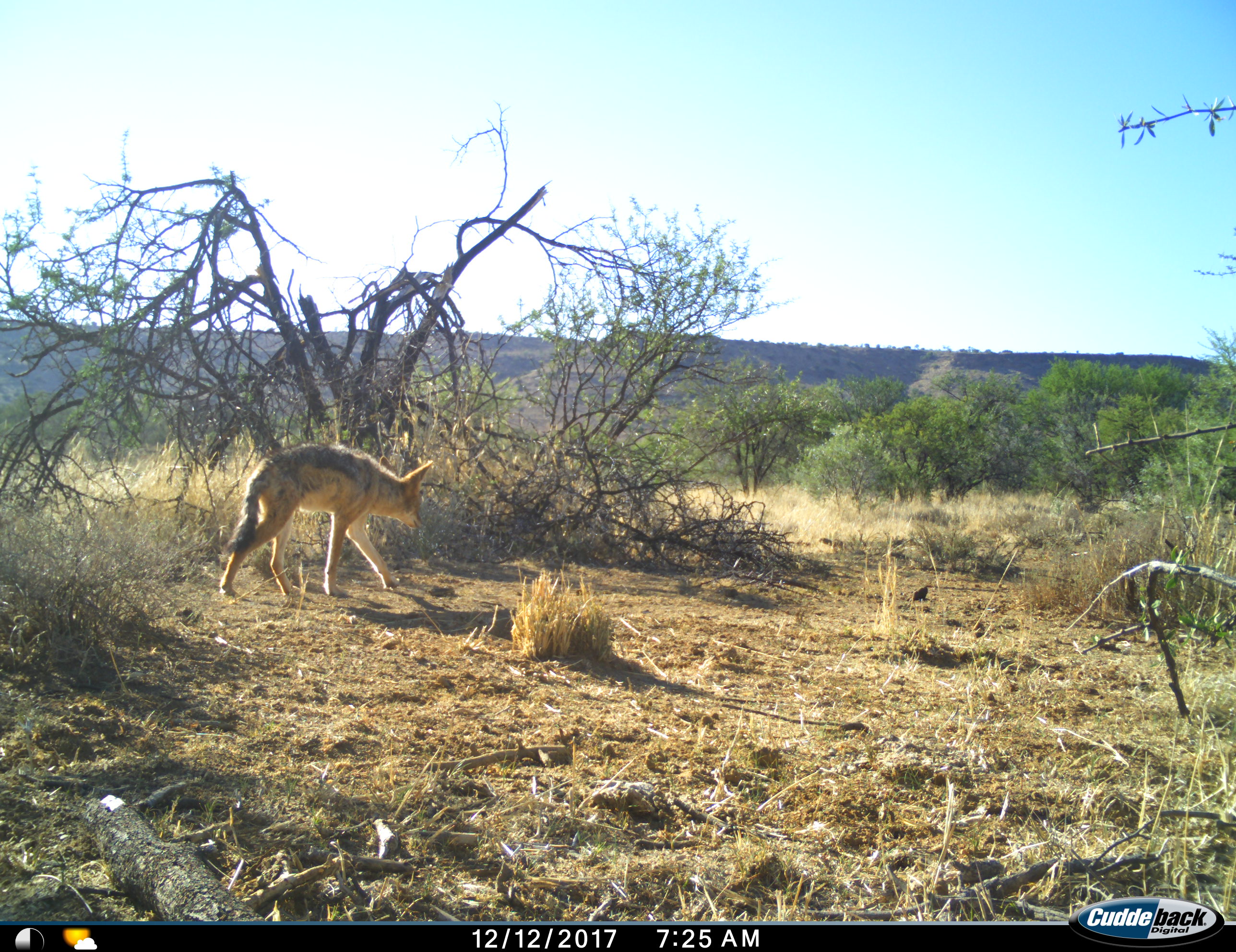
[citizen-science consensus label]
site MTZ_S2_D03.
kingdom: Animalia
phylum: Chordata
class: Mammalia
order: Carnivora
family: Canidae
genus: Lupulella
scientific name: Lupulella mesomelas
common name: black-backed jackal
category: jackalblackbacked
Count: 1.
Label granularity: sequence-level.